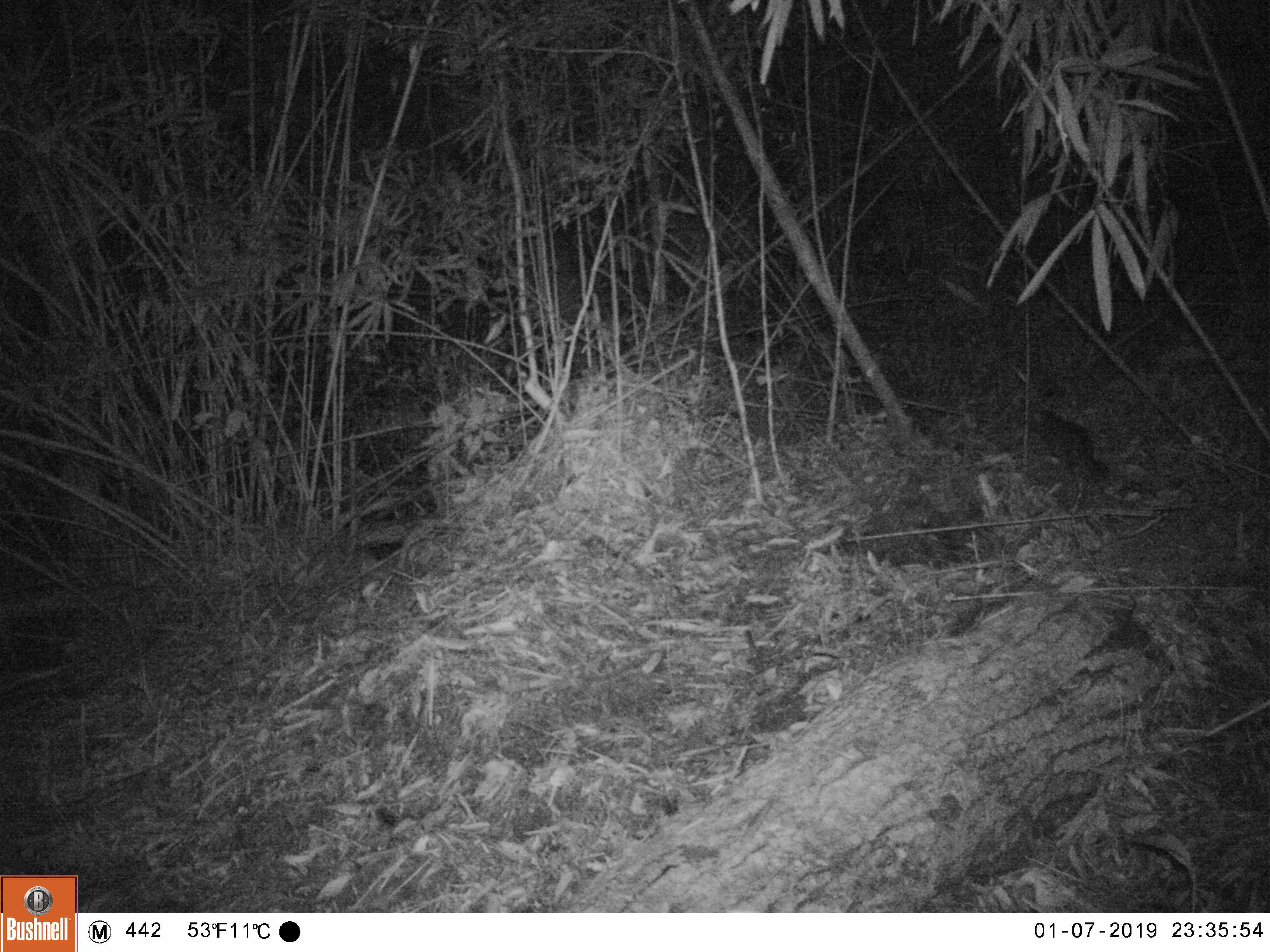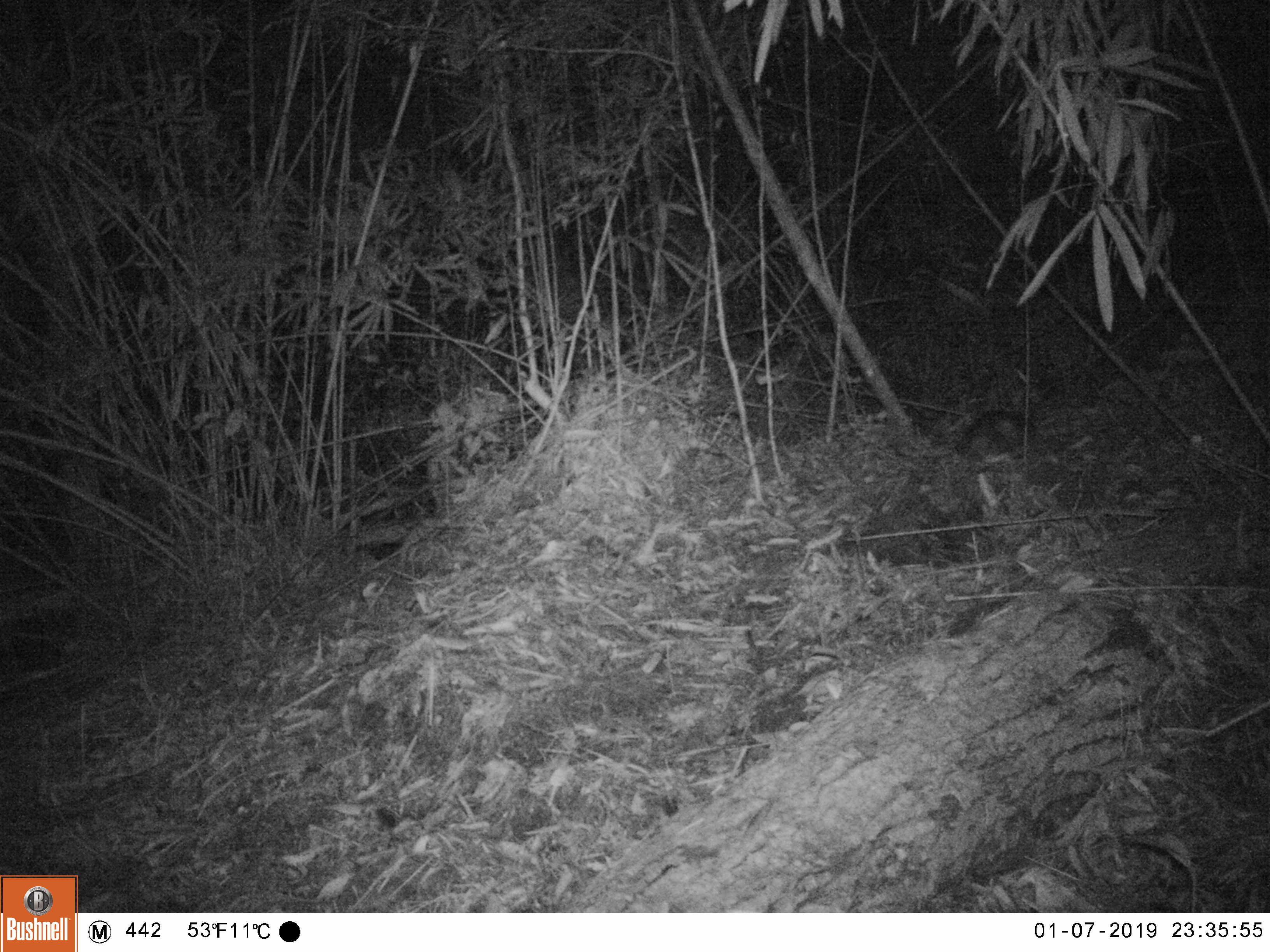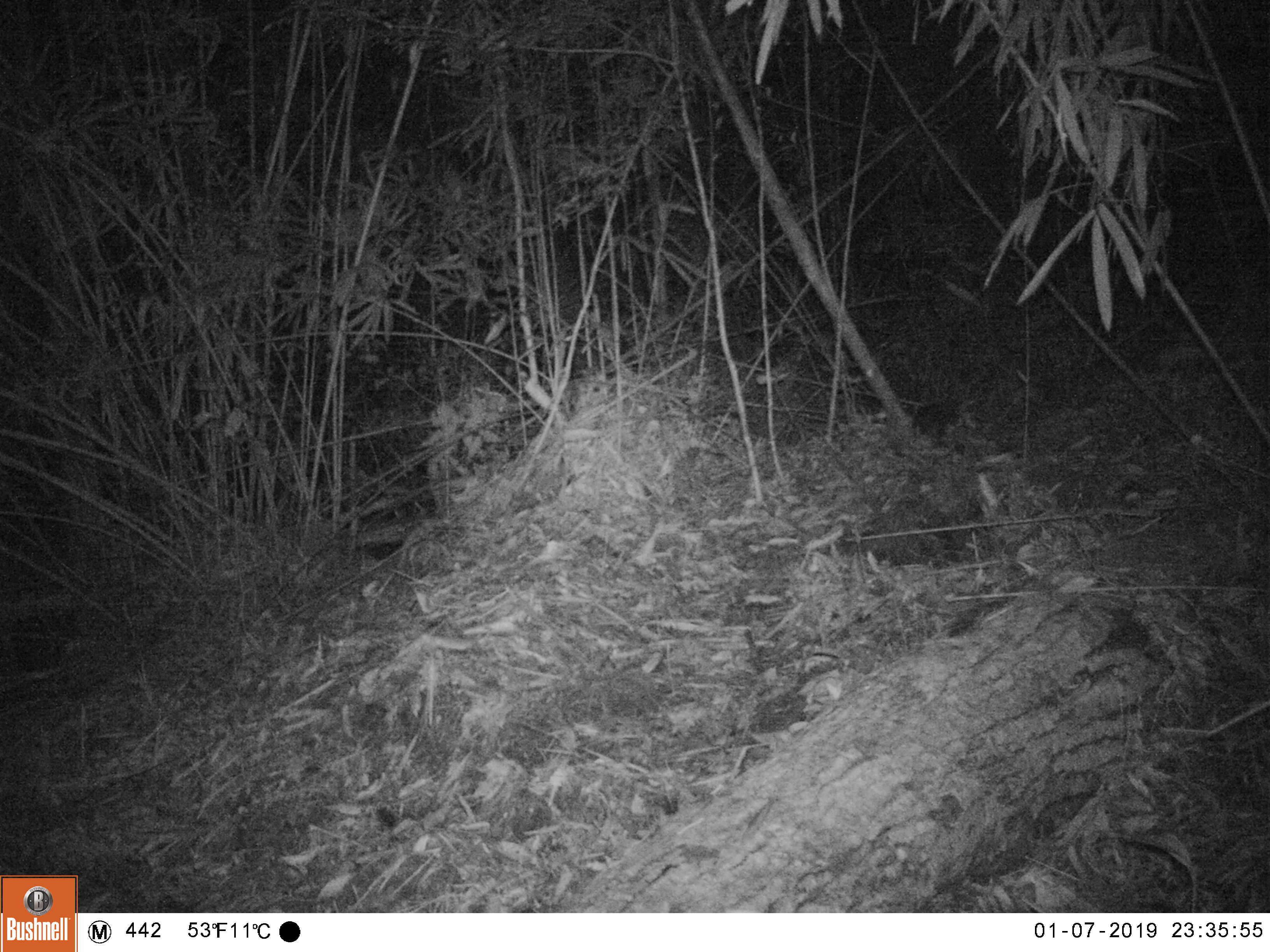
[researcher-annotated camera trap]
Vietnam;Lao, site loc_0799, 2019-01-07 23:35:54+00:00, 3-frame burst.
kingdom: Animalia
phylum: Chordata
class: Mammalia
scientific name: Mammalia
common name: mammal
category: unidentified small mammal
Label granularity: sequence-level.